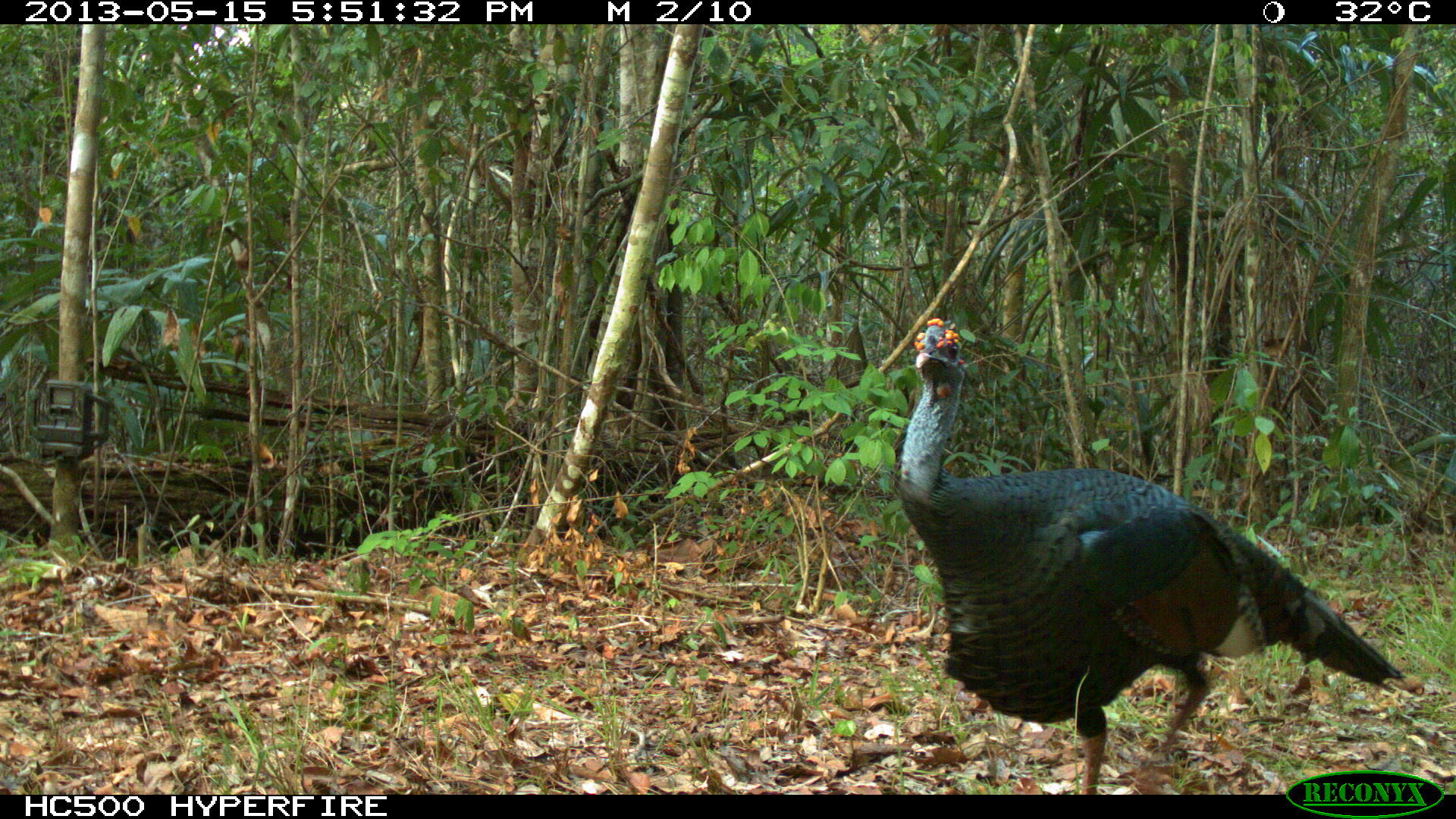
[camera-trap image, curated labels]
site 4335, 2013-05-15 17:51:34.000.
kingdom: Animalia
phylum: Chordata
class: Aves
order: Galliformes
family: Phasianidae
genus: Meleagris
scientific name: Meleagris ocellata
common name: ocellated turkey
Meleagris ocellata (ocellated turkey), count 1, sex male.